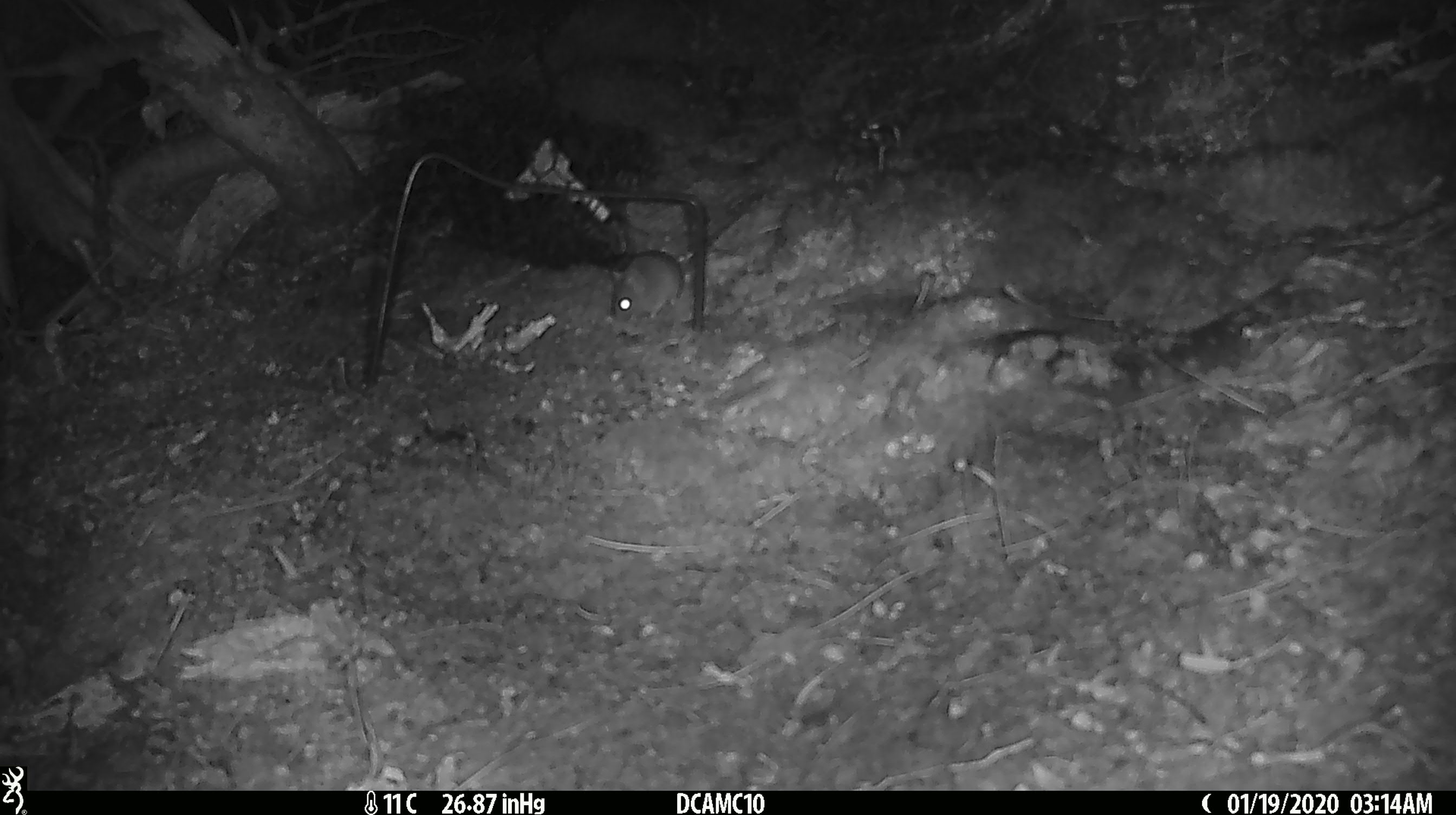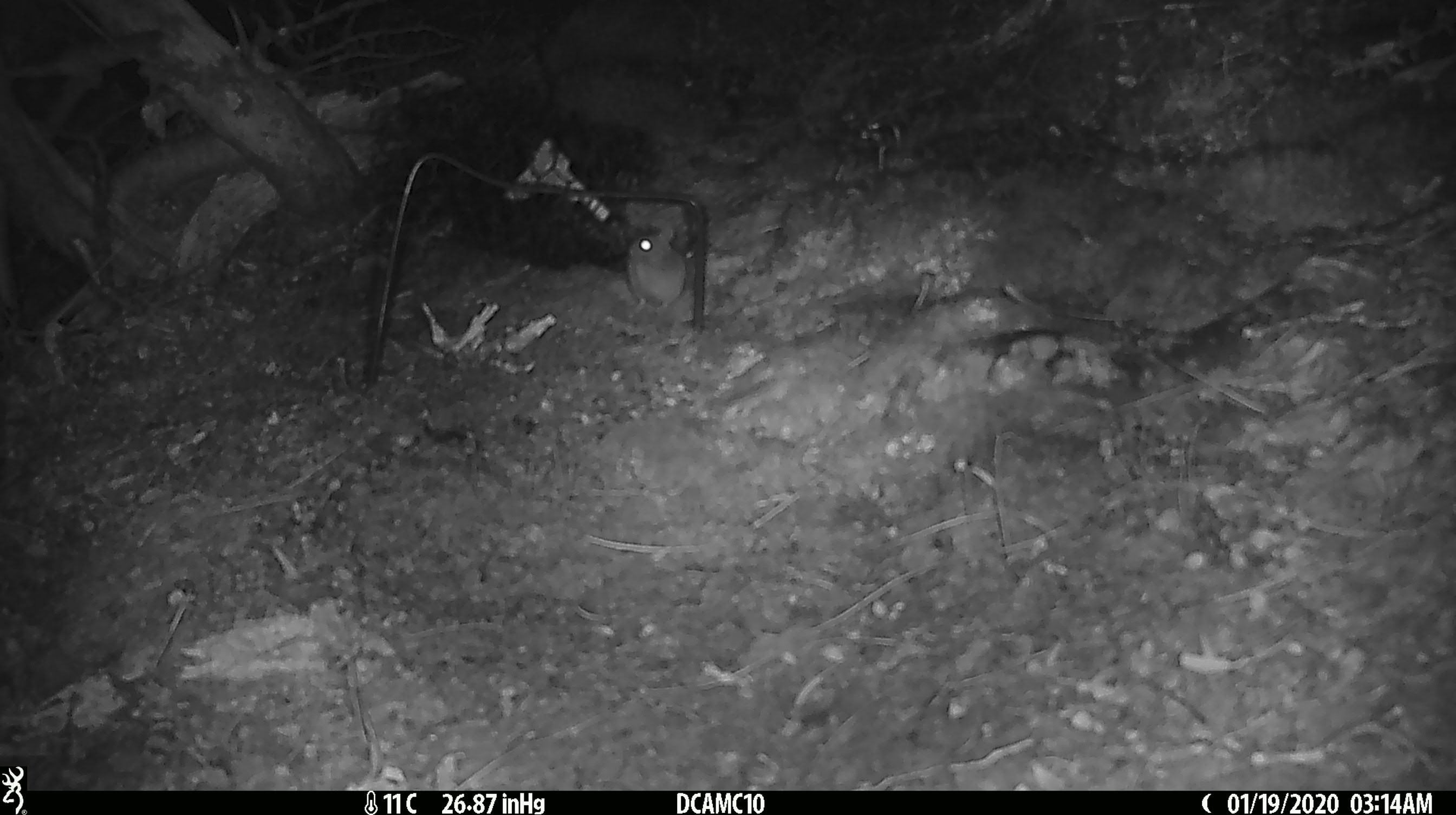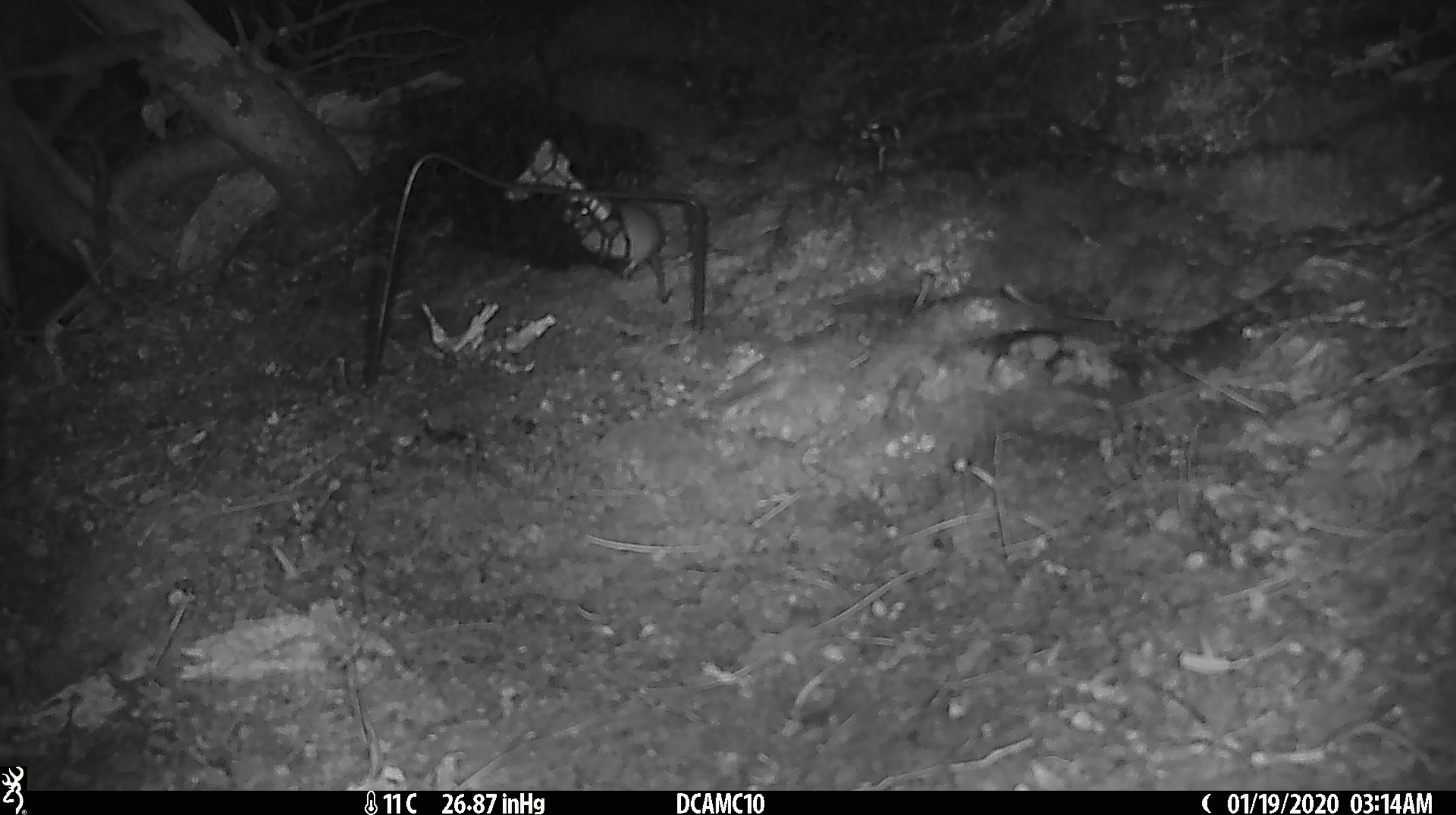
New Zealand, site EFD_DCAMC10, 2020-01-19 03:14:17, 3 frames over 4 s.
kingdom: Animalia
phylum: Chordata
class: Mammalia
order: Rodentia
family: Muridae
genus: Mus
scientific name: Mus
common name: mouse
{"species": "mouse (Mus)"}